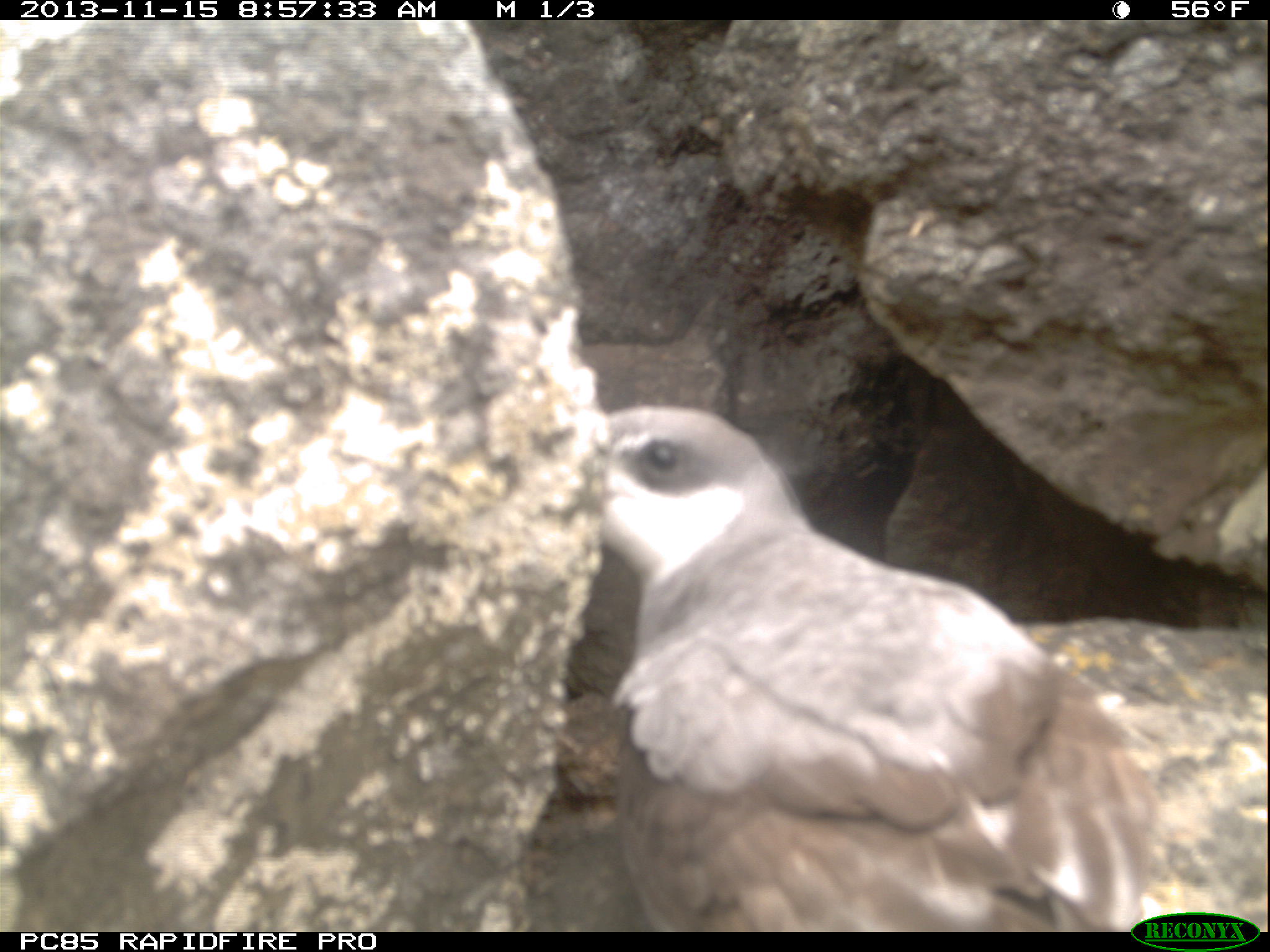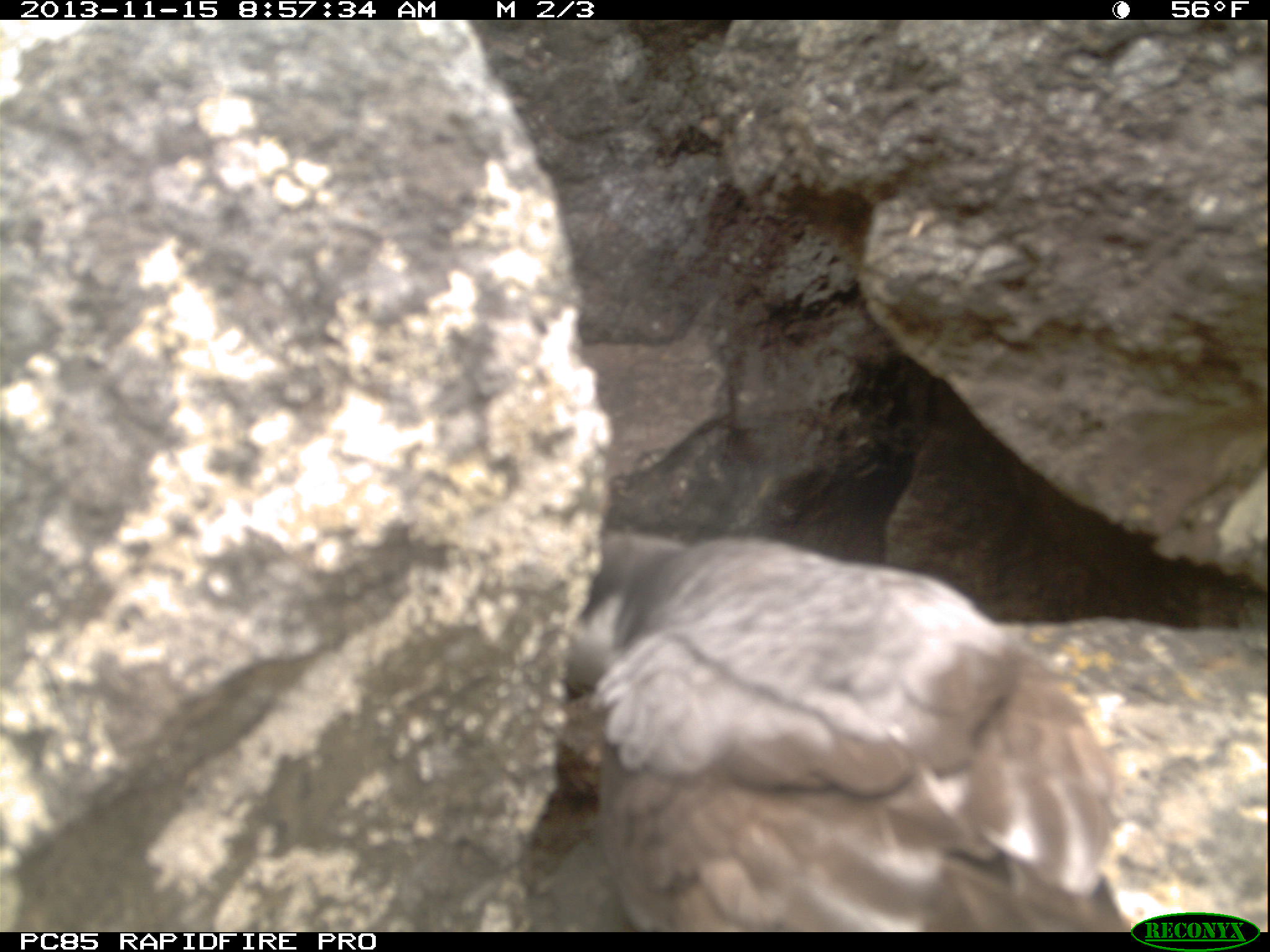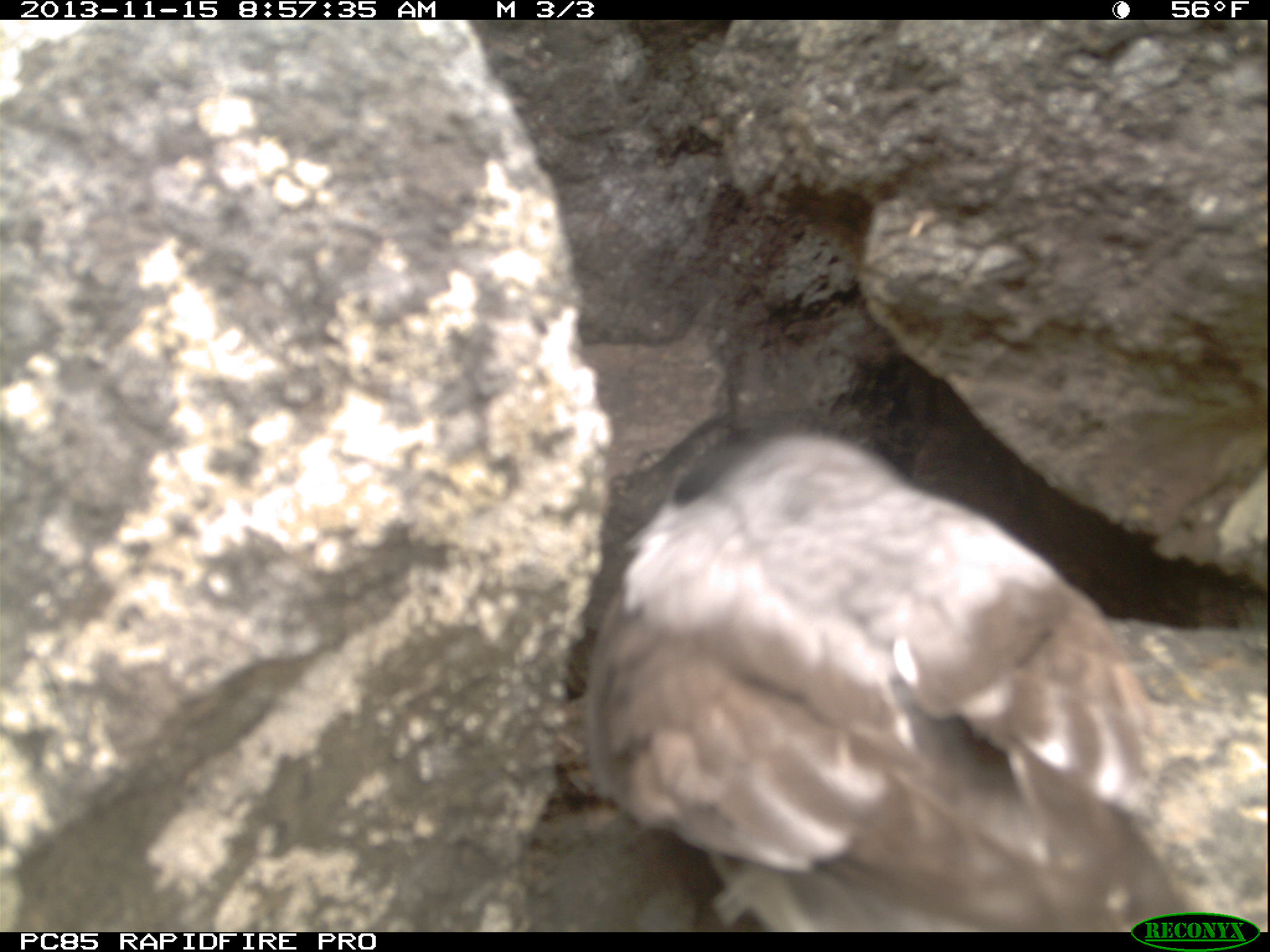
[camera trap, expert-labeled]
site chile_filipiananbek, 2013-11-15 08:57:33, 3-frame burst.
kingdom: Animalia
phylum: Chordata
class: Aves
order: Procellariiformes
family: Procellariidae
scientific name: Procellariidae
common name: petrel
Petrel (Procellariidae).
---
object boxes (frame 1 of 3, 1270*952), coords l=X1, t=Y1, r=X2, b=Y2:
petrel: l=575, t=399, r=1190, b=927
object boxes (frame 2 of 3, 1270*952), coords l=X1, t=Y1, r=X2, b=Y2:
petrel: l=566, t=524, r=1189, b=927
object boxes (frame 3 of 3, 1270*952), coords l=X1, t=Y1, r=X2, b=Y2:
petrel: l=561, t=419, r=1261, b=927